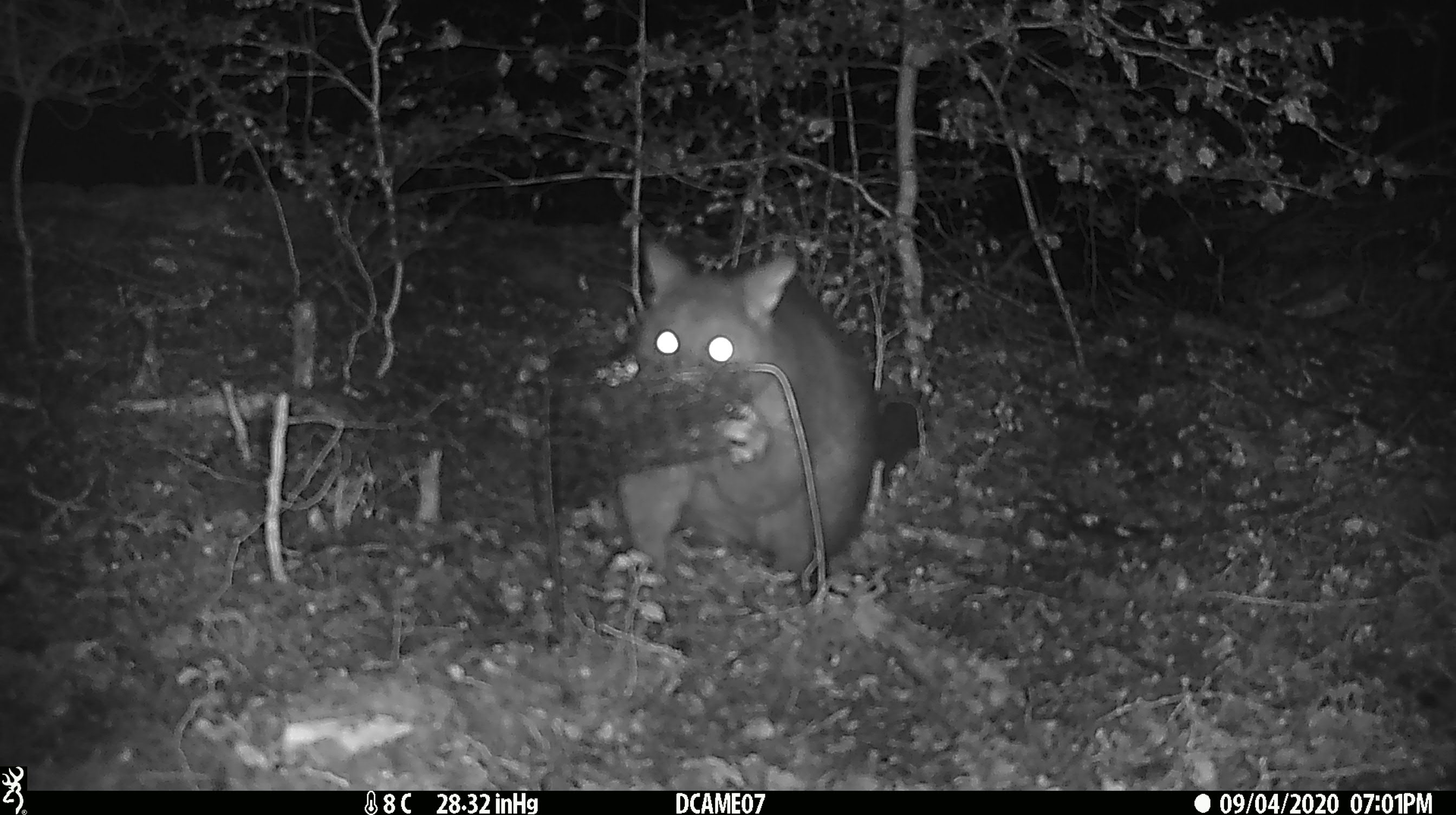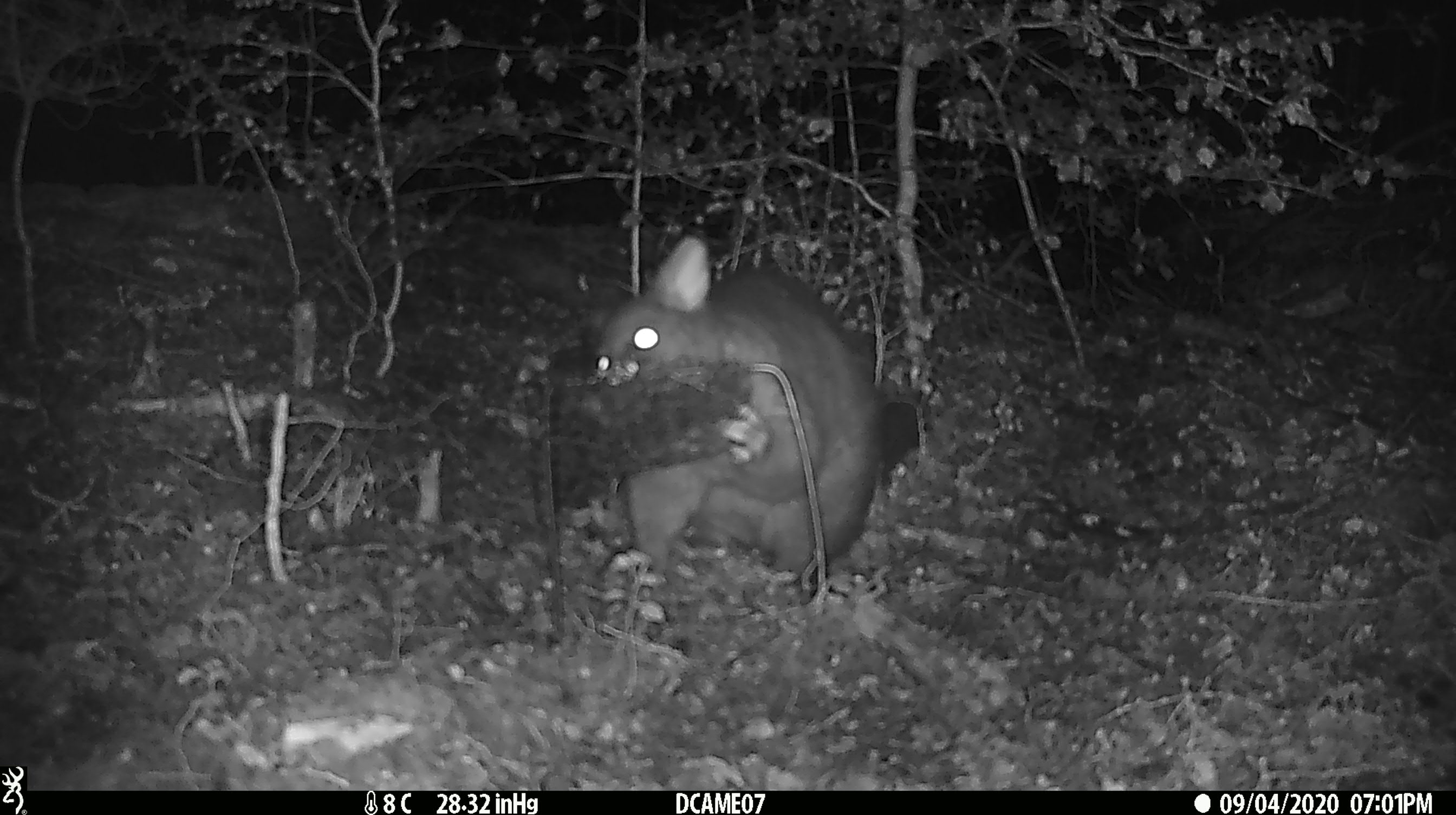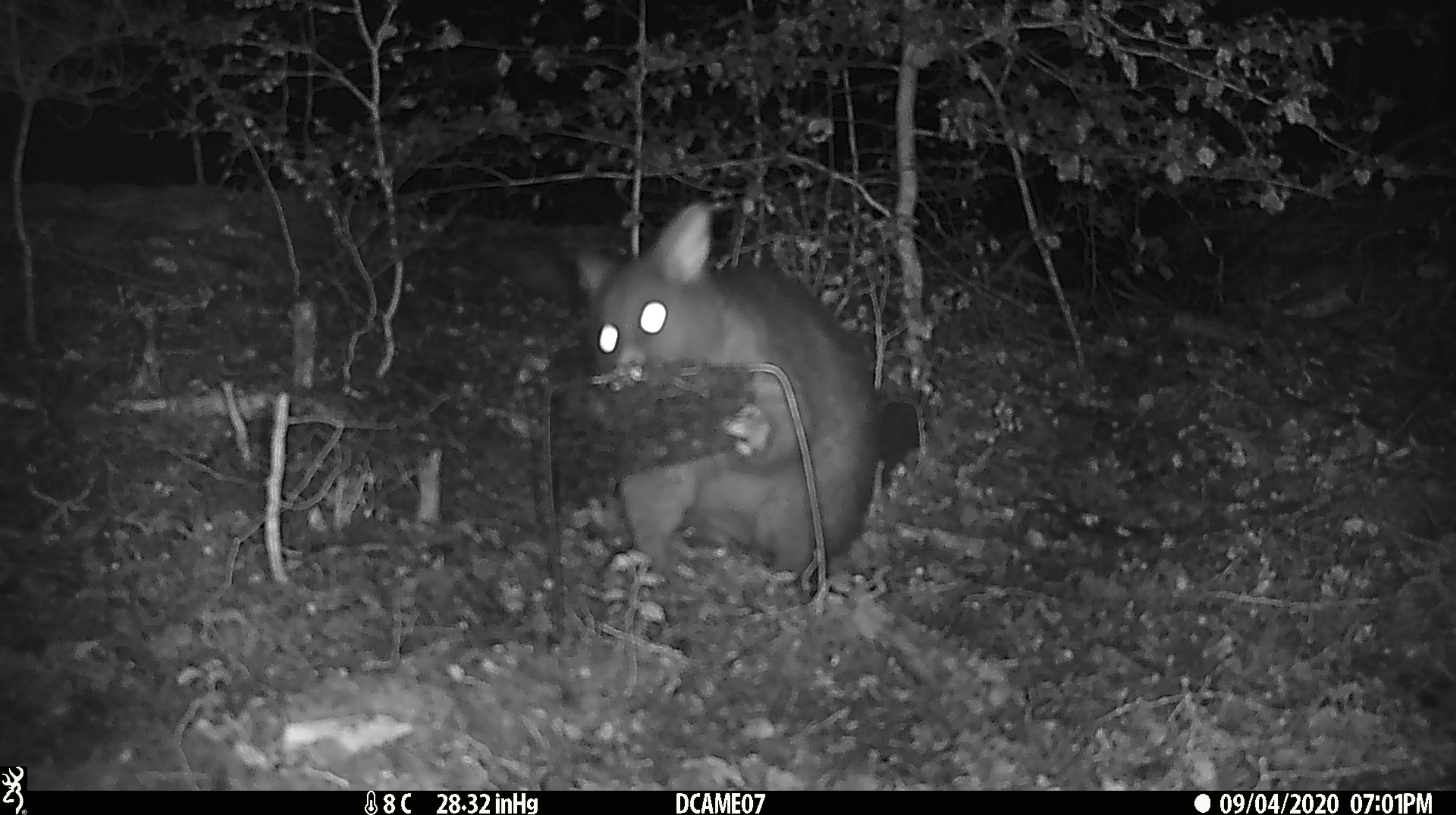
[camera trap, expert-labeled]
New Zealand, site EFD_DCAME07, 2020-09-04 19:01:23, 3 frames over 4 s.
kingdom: Animalia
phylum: Chordata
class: Mammalia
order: Diprotodontia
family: Phalangeridae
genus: Trichosurus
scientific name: Trichosurus vulpecula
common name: common brushtail possum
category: possum